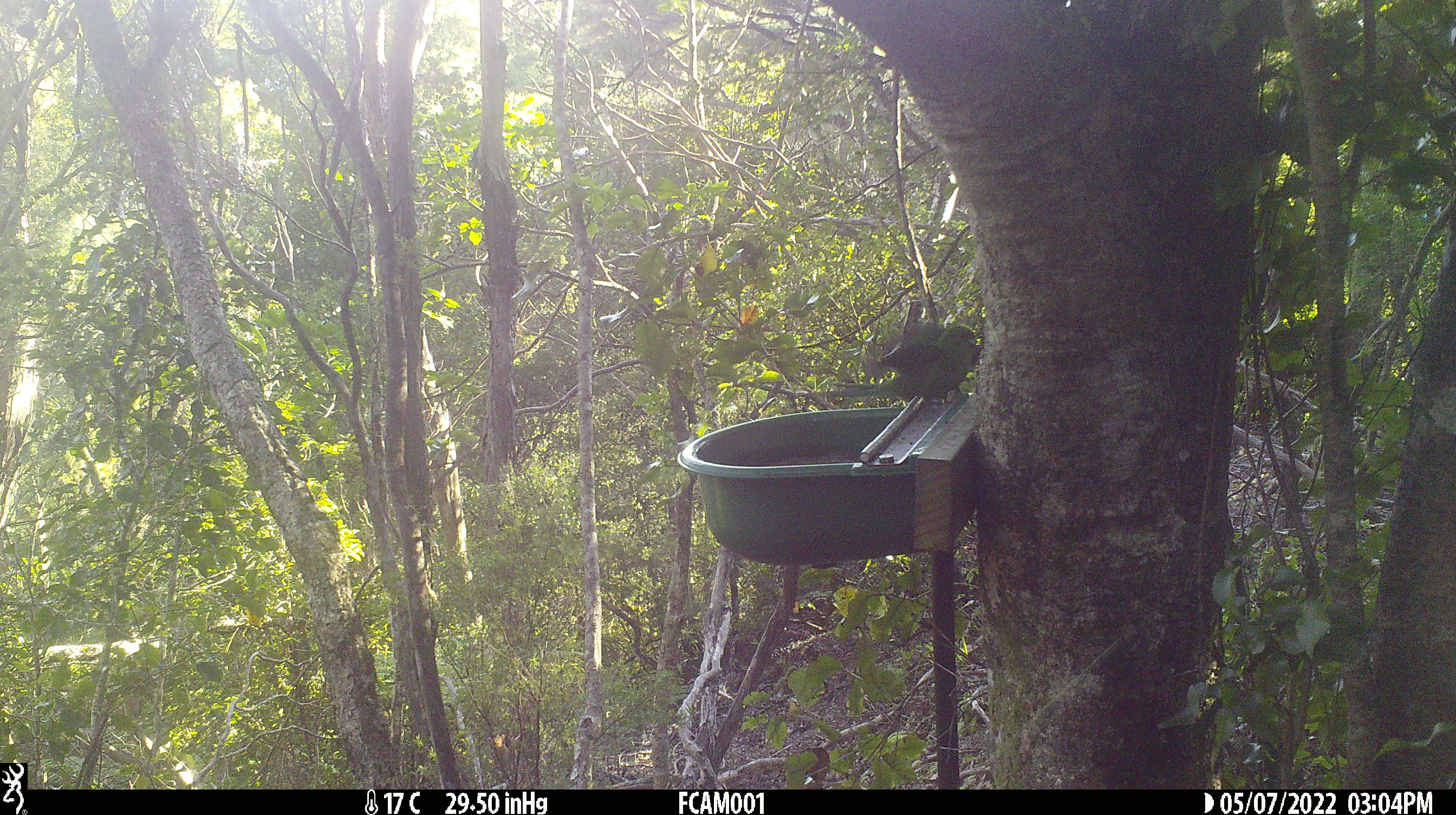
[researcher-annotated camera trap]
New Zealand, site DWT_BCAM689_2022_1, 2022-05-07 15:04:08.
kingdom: Animalia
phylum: Chordata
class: Aves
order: Psittaciformes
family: Psittaculidae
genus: Cyanoramphus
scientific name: Cyanoramphus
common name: parakeet